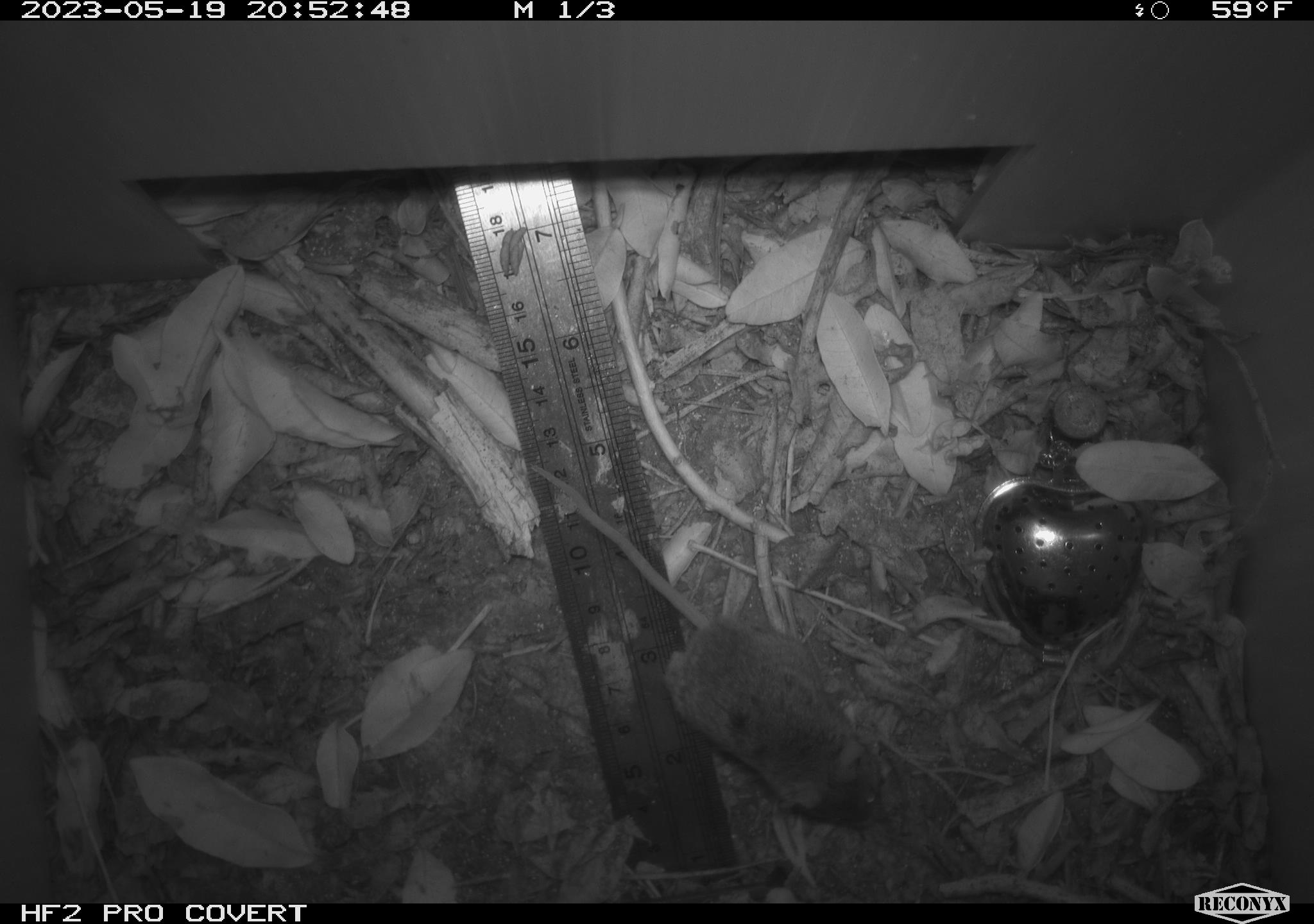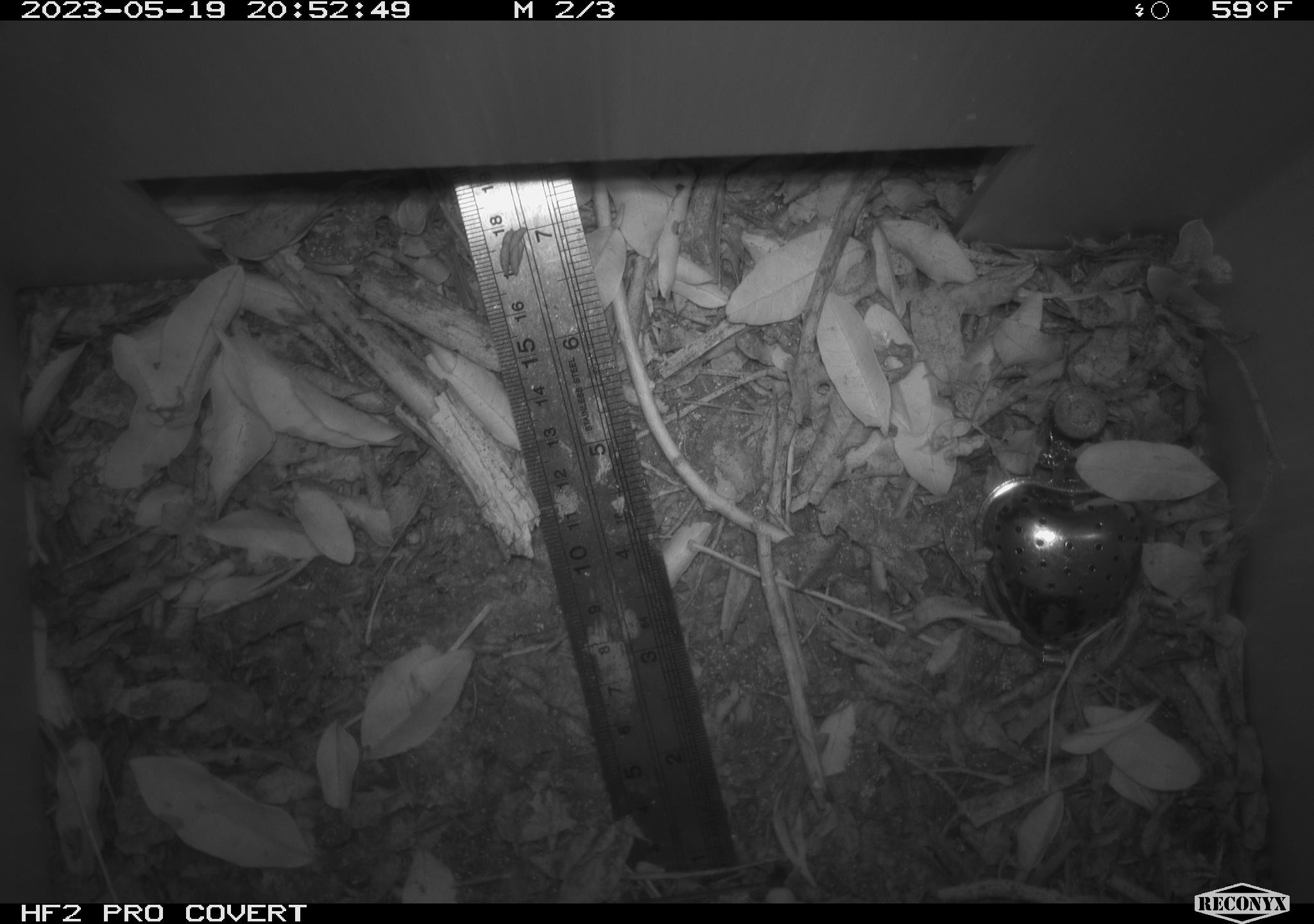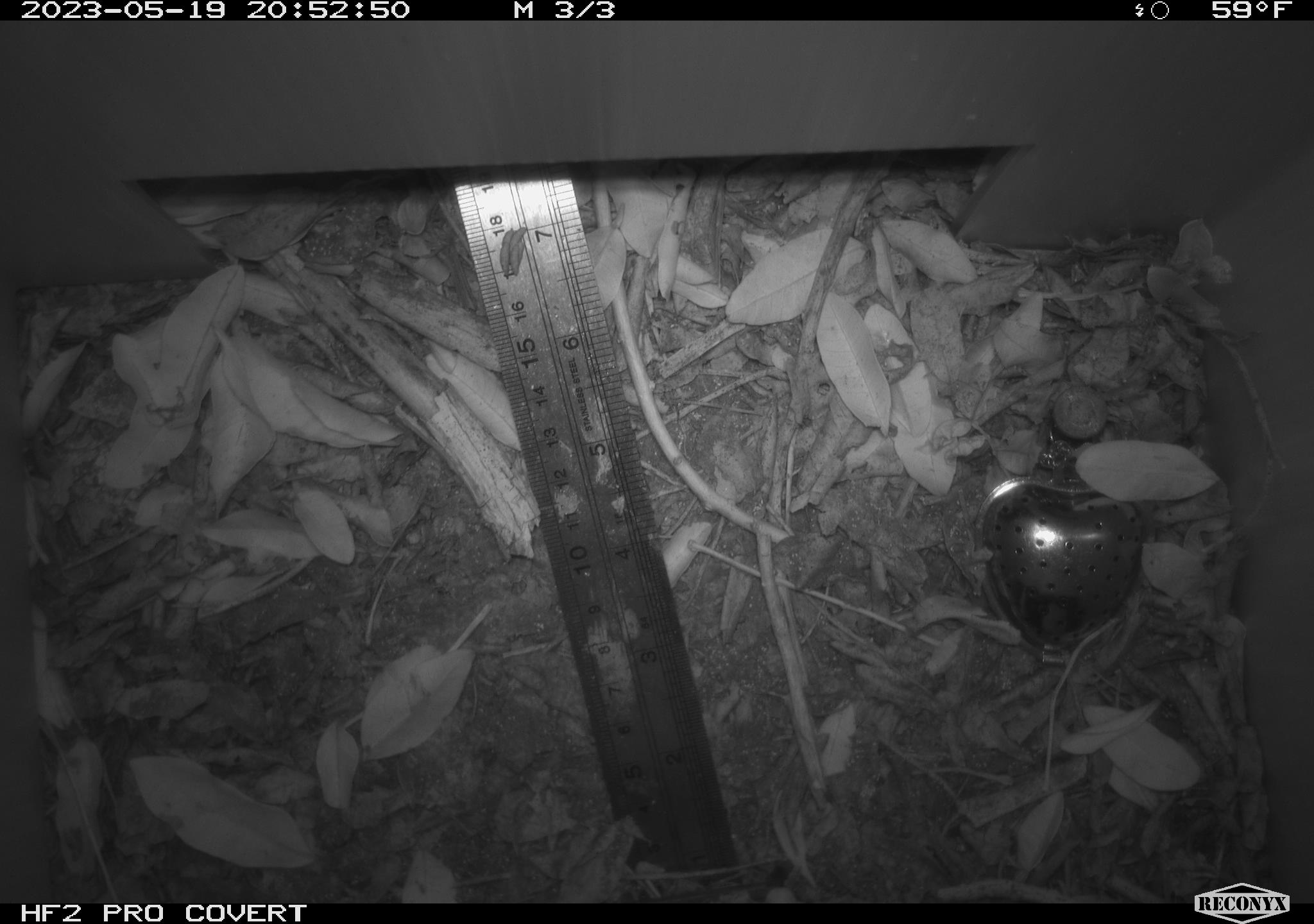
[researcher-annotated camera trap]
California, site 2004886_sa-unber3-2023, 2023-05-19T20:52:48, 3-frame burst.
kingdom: Animalia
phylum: Chordata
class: Mammalia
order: Rodentia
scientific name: Rodentia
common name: mouse species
Mouse species (Rodentia).